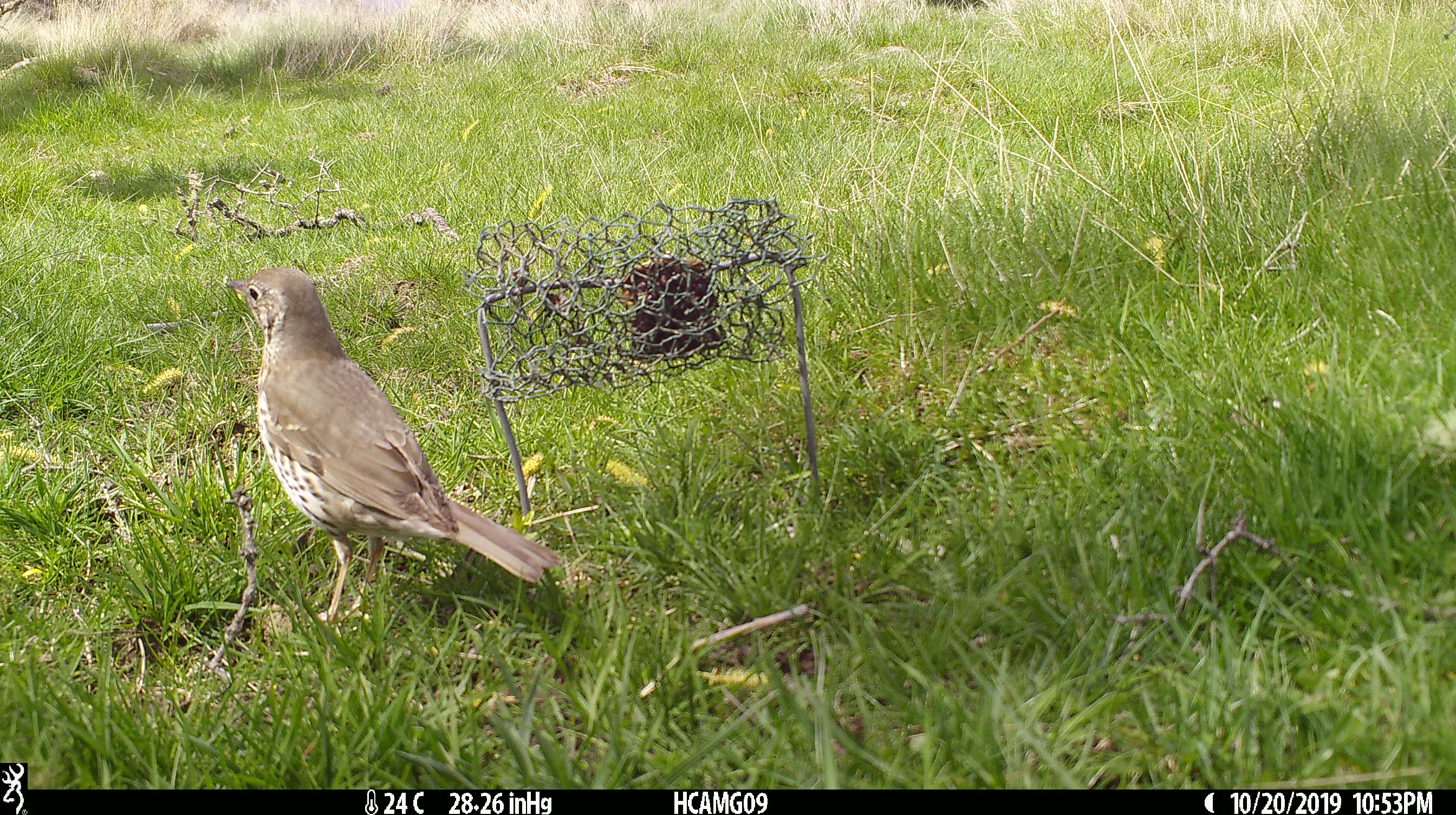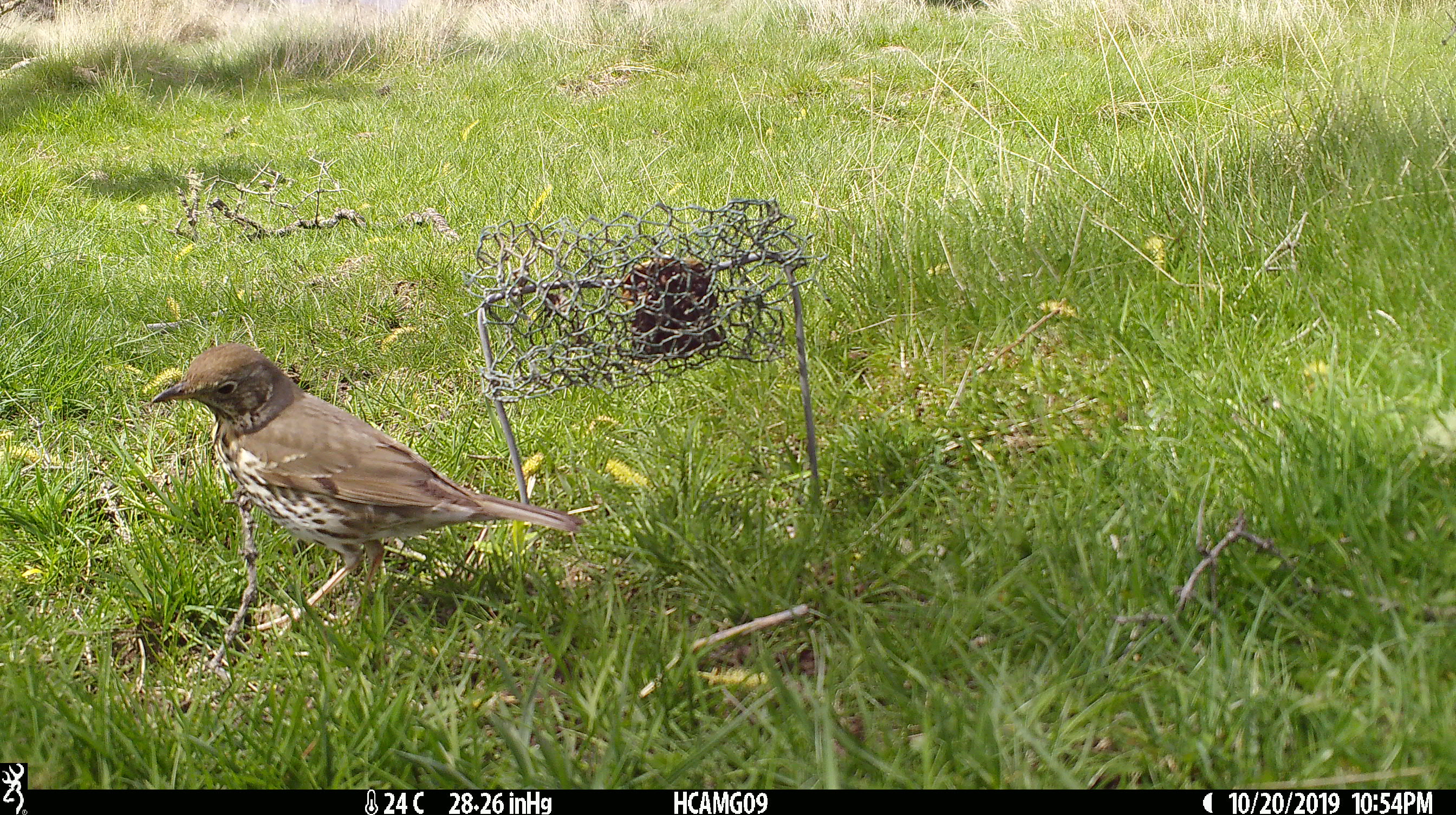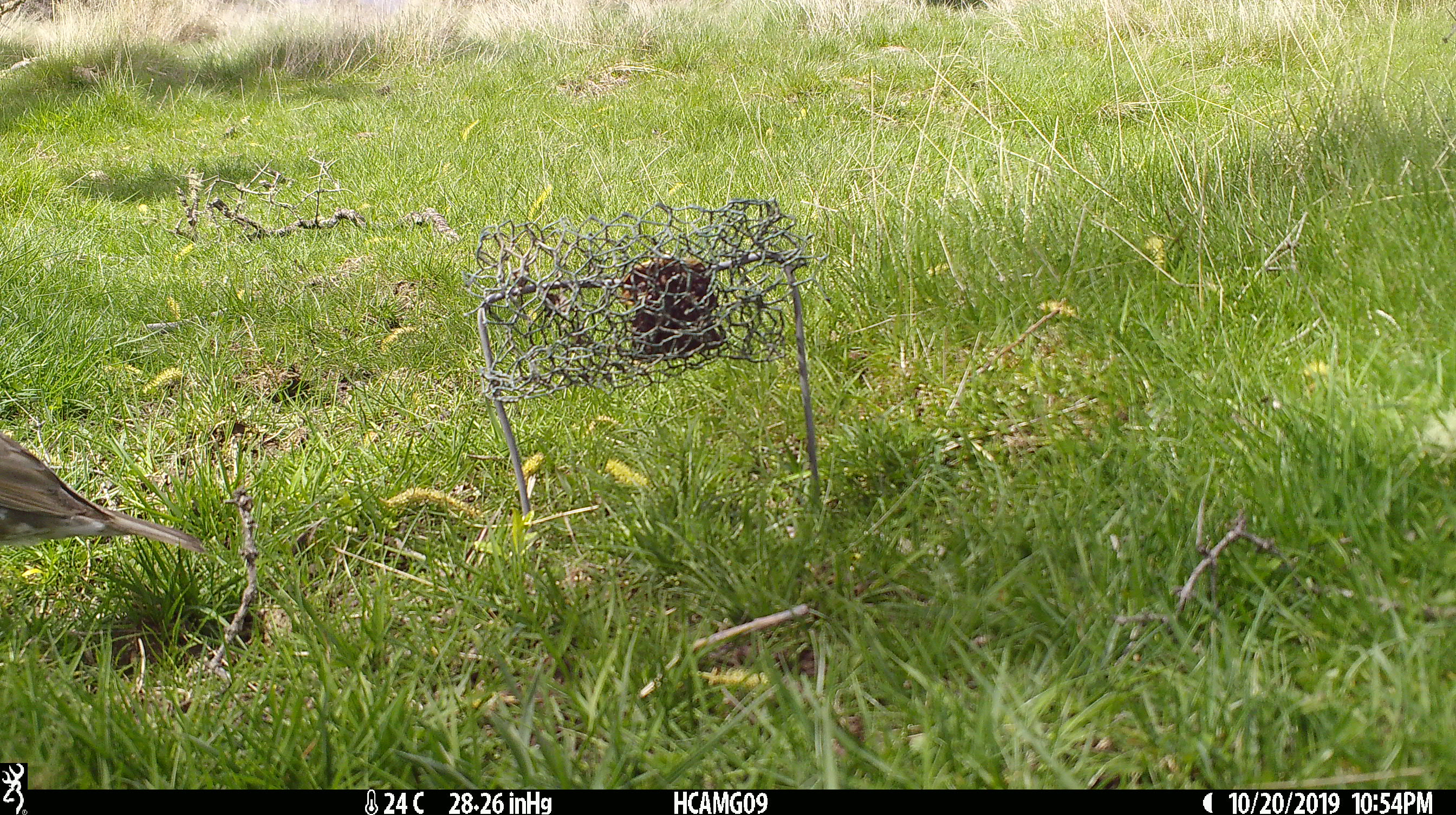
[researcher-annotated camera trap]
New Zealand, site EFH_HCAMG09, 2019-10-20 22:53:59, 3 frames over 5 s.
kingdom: Animalia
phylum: Chordata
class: Aves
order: Passeriformes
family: Turdidae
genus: Turdus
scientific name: Turdus philomelos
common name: song thrush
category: thrush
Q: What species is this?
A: Thrush (song thrush) (Turdus philomelos).